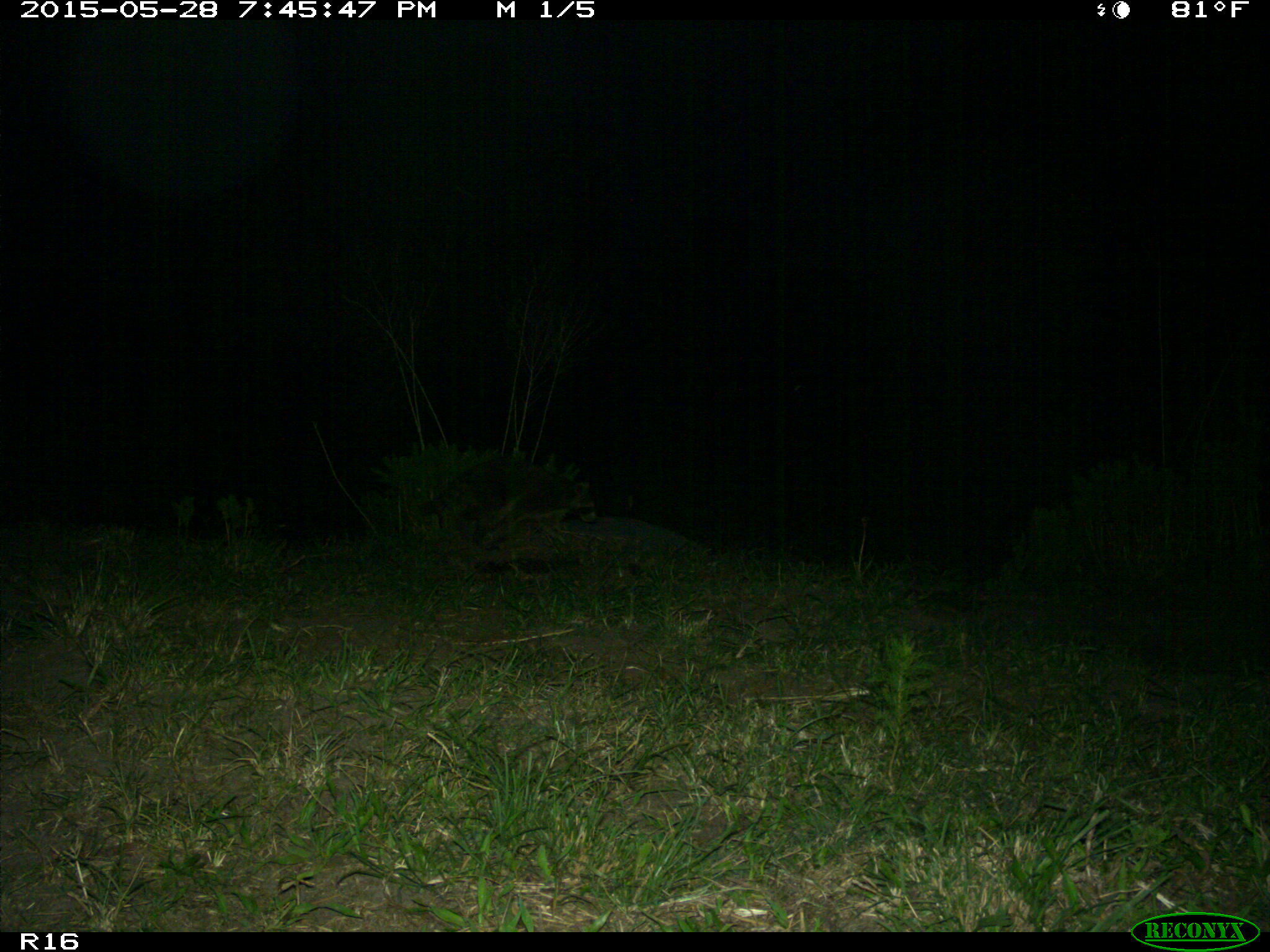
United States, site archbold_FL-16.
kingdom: Animalia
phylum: Chordata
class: Mammalia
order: Carnivora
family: Procyonidae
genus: Procyon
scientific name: Procyon lotor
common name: common raccoon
Procyon lotor (common raccoon).